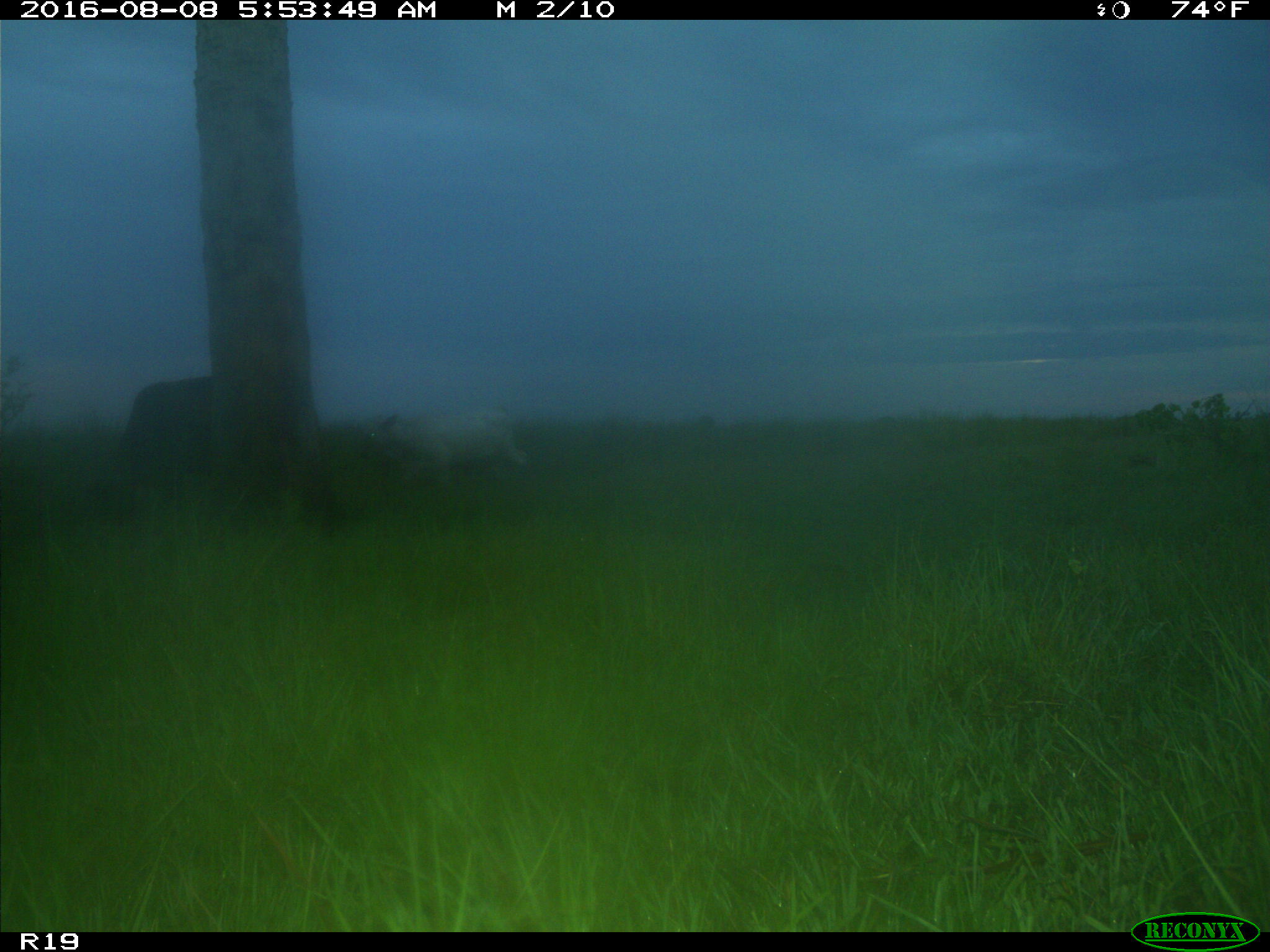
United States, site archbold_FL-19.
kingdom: Animalia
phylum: Chordata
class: Mammalia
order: Artiodactyla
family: Bovidae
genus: Bos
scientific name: Bos taurus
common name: domestic cow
Bos taurus (domestic cow).